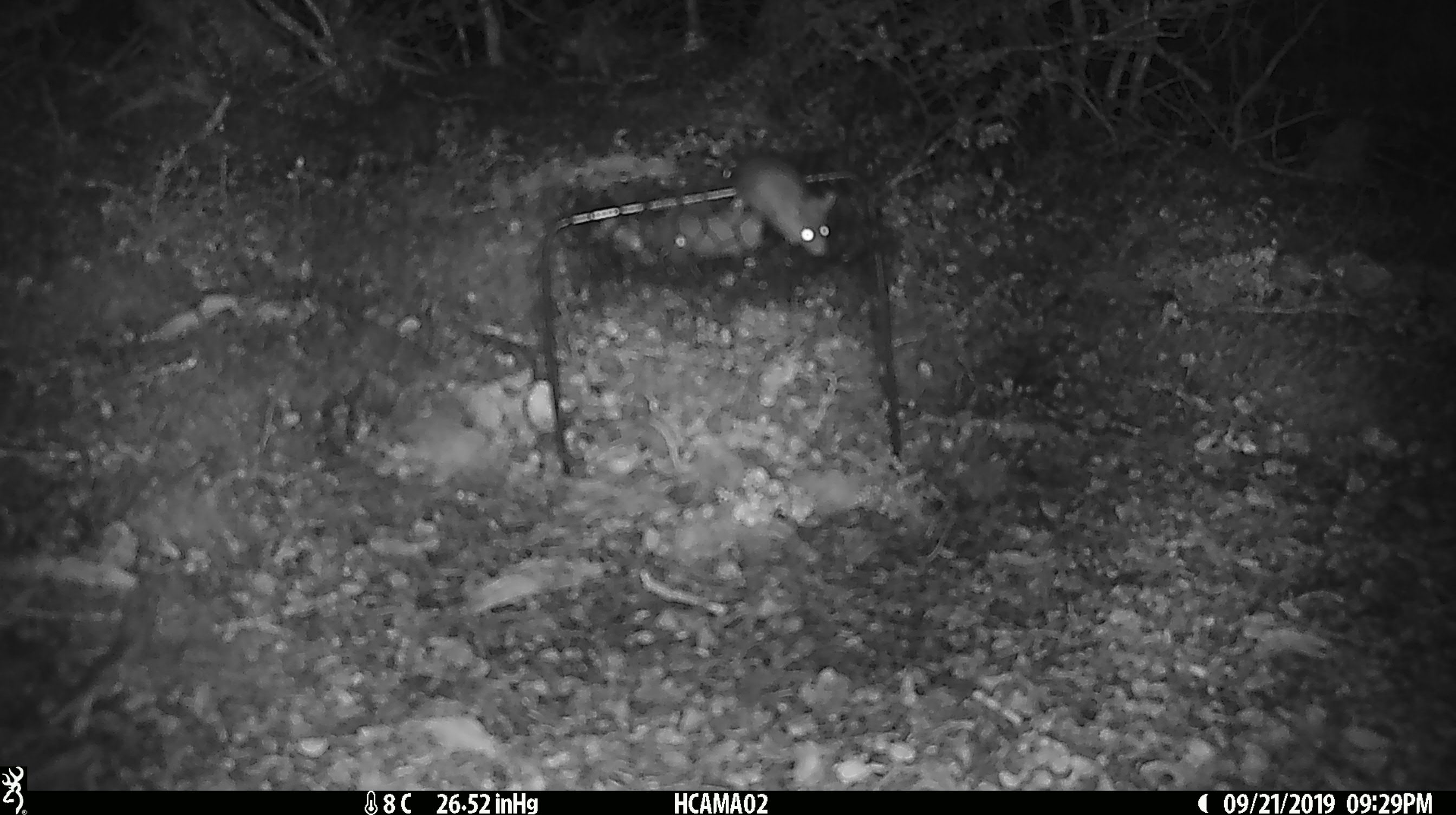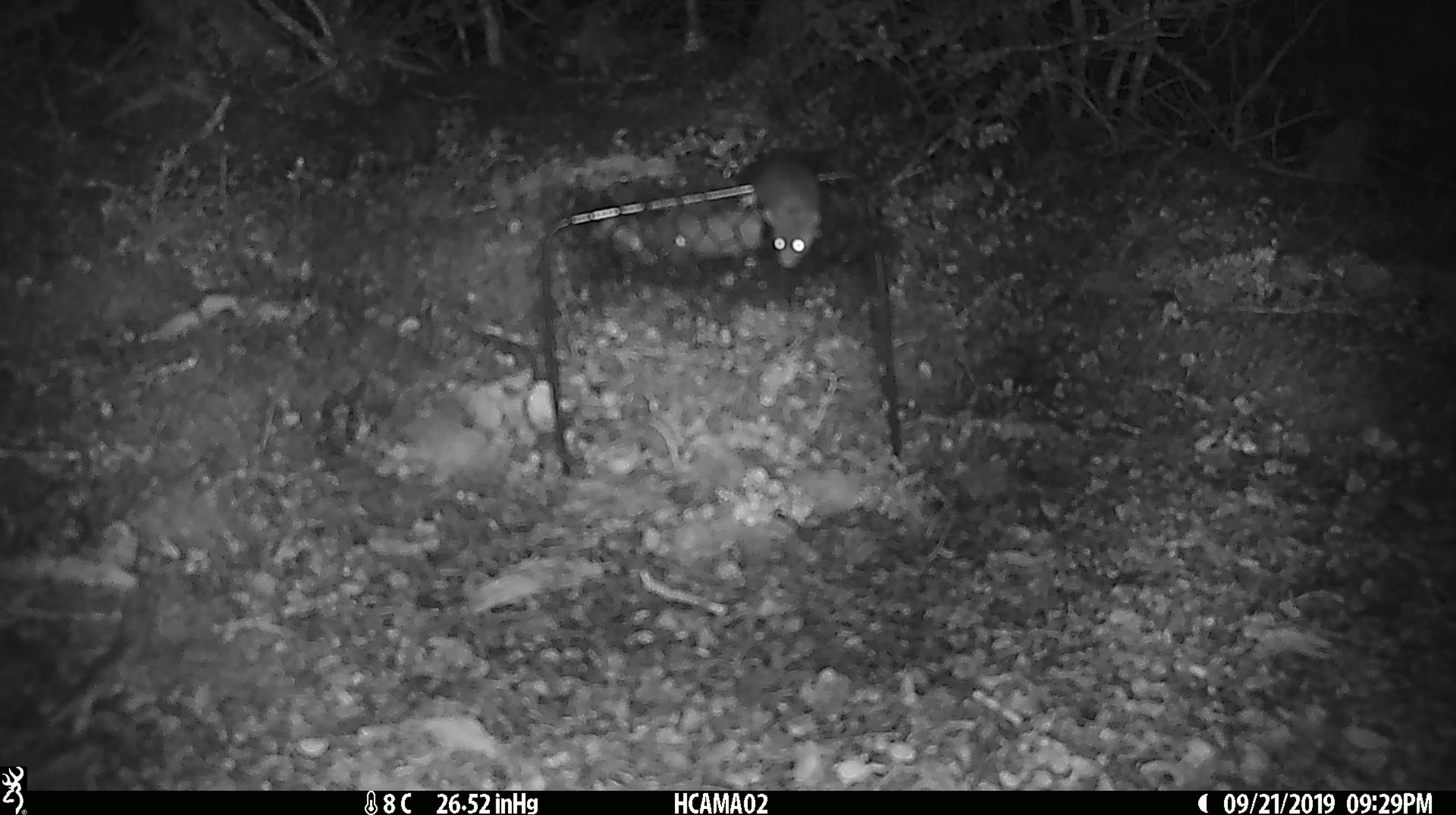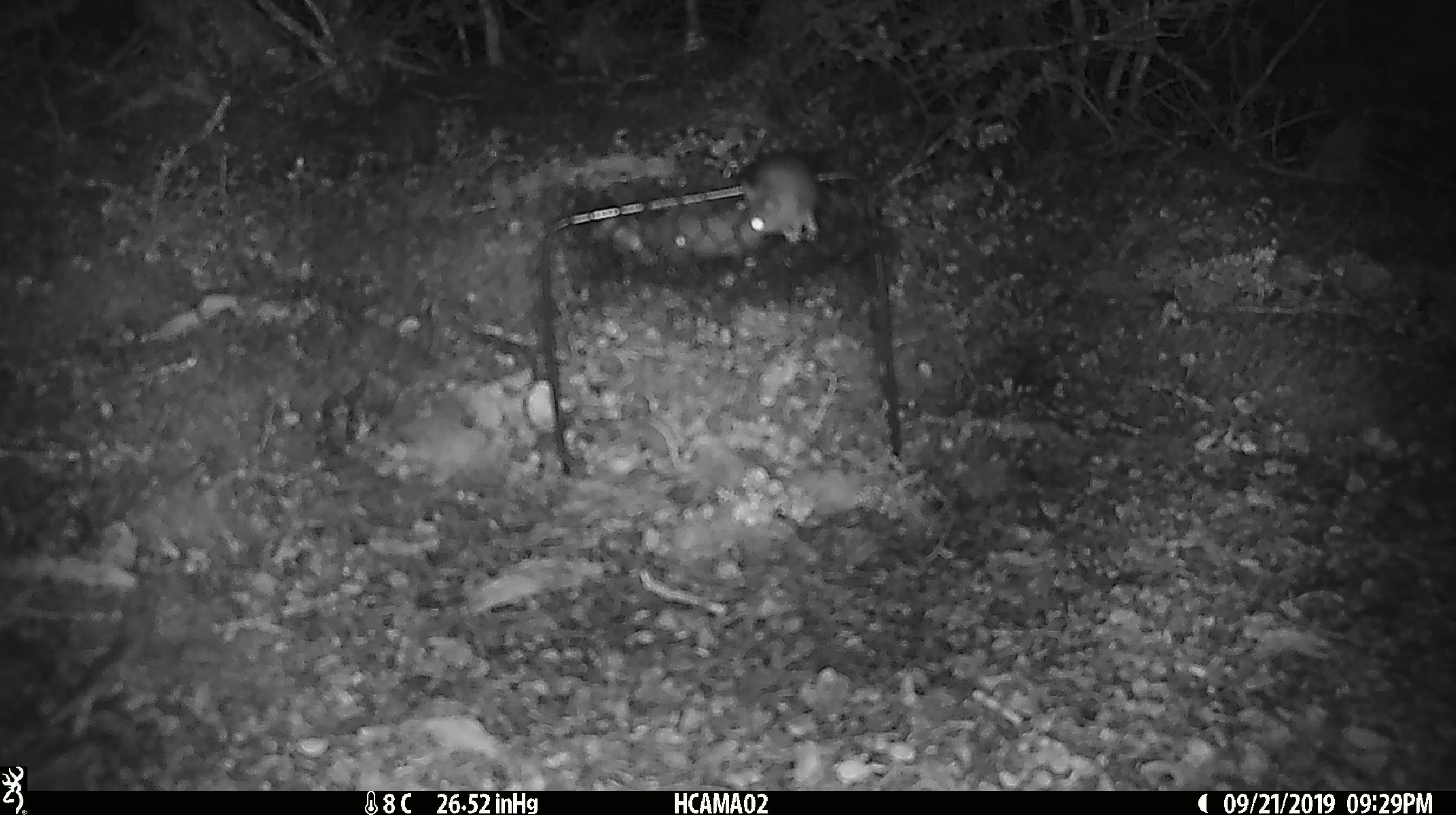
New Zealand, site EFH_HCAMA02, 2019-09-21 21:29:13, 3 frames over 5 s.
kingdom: Animalia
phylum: Chordata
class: Mammalia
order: Rodentia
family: Muridae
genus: Mus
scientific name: Mus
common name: mouse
Mouse (Mus).